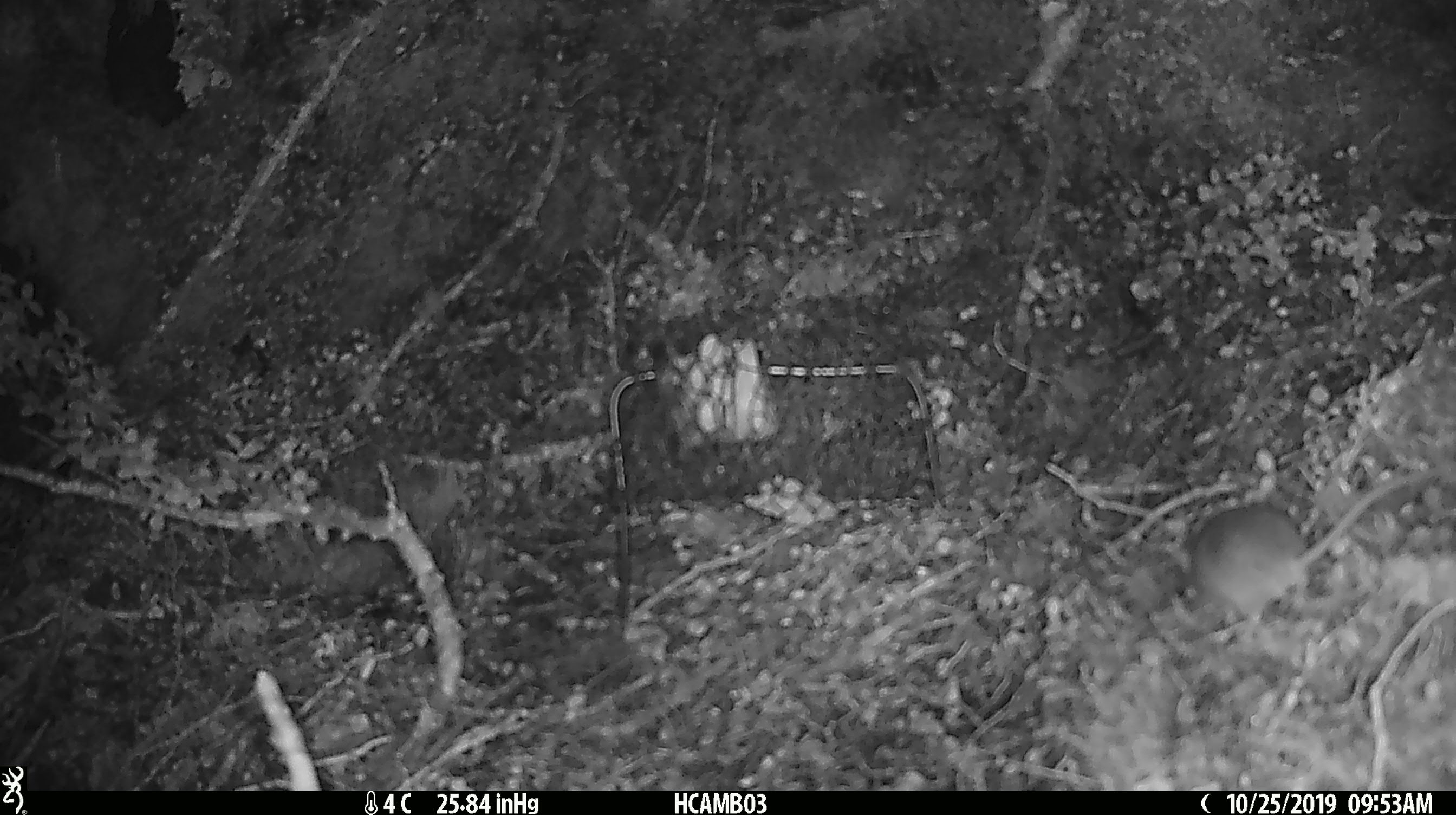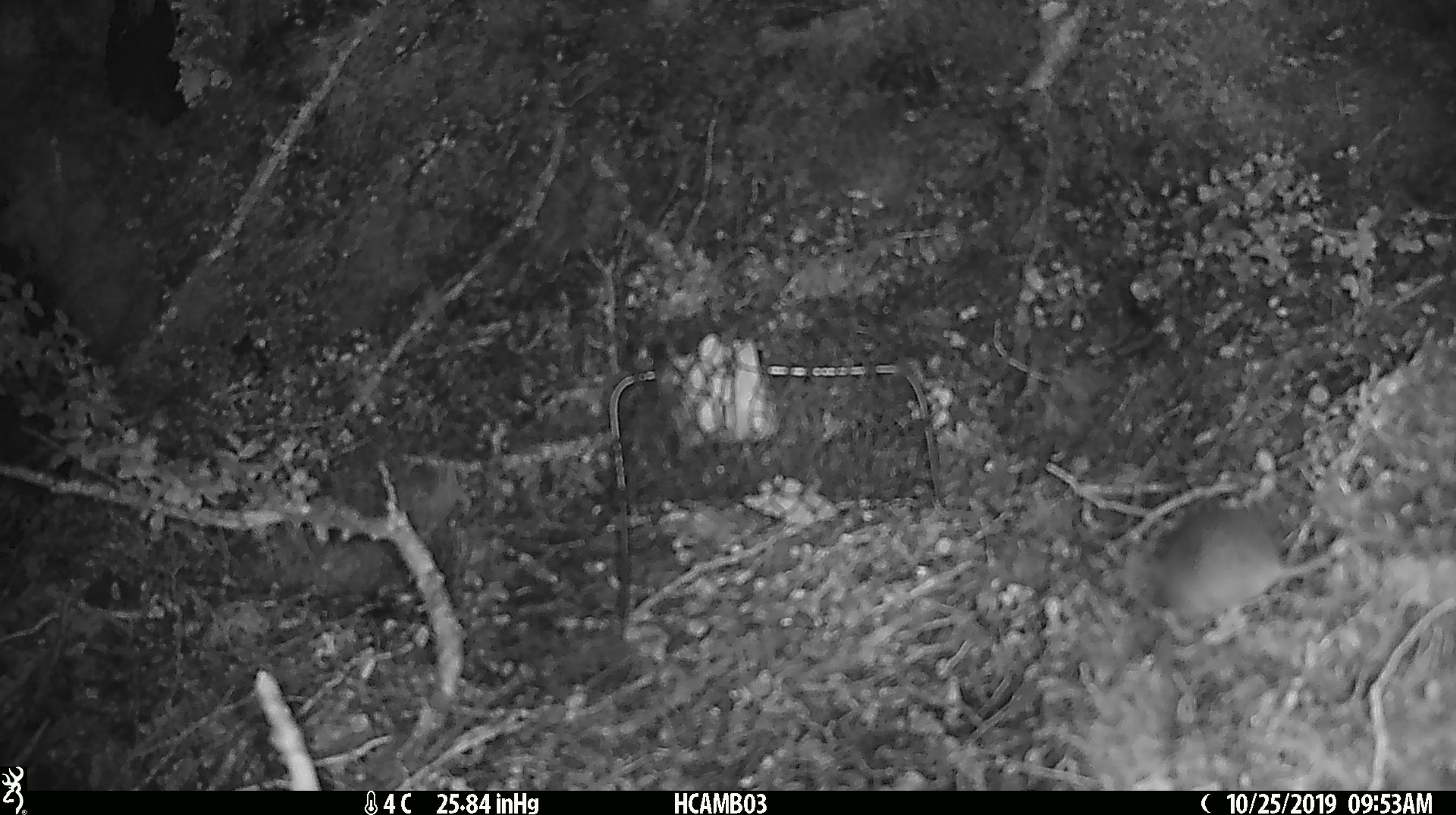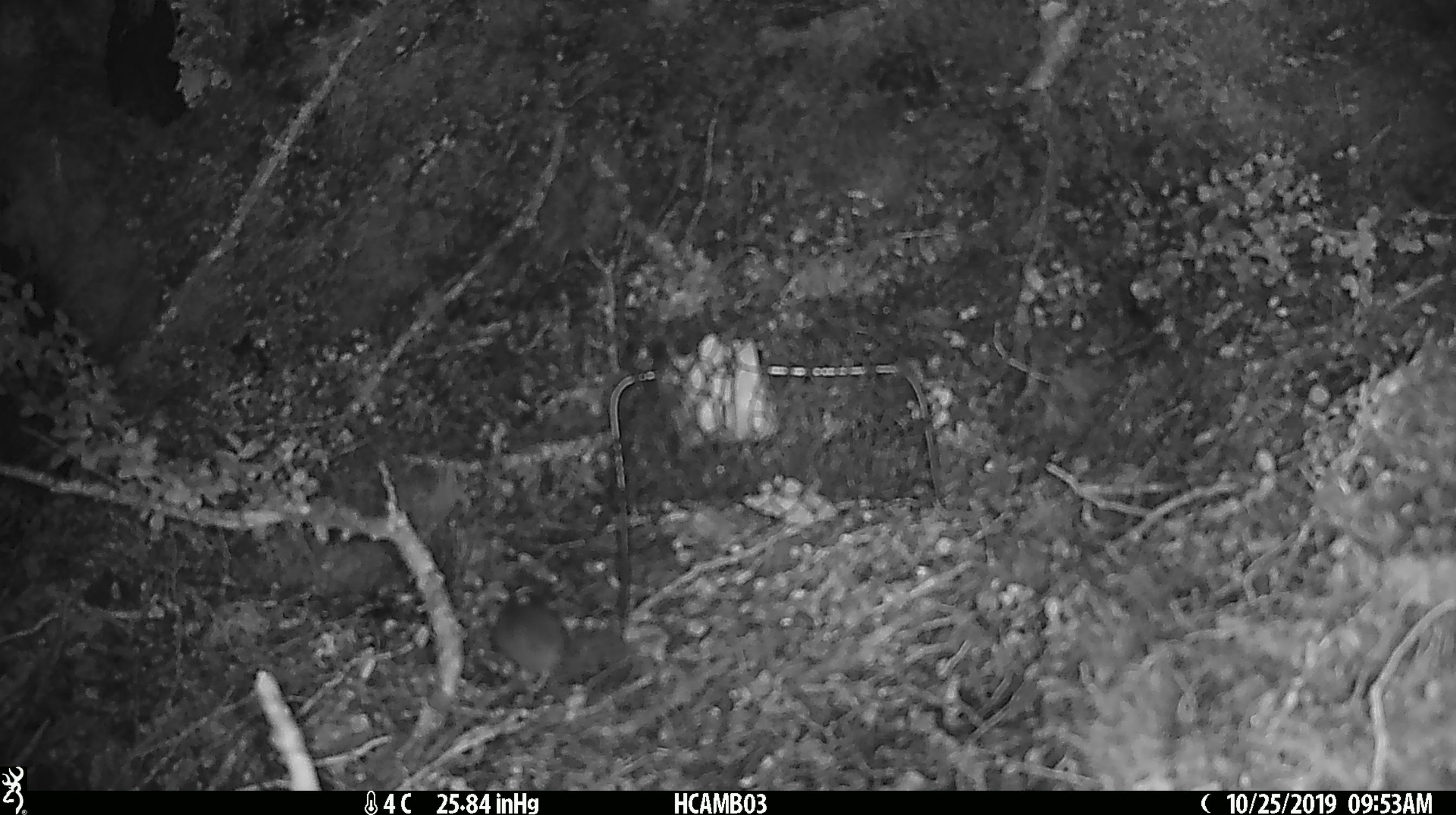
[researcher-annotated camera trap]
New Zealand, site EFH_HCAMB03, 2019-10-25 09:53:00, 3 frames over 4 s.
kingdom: Animalia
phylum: Chordata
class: Mammalia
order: Rodentia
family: Muridae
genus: Mus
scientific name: Mus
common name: mouse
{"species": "mouse (Mus)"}